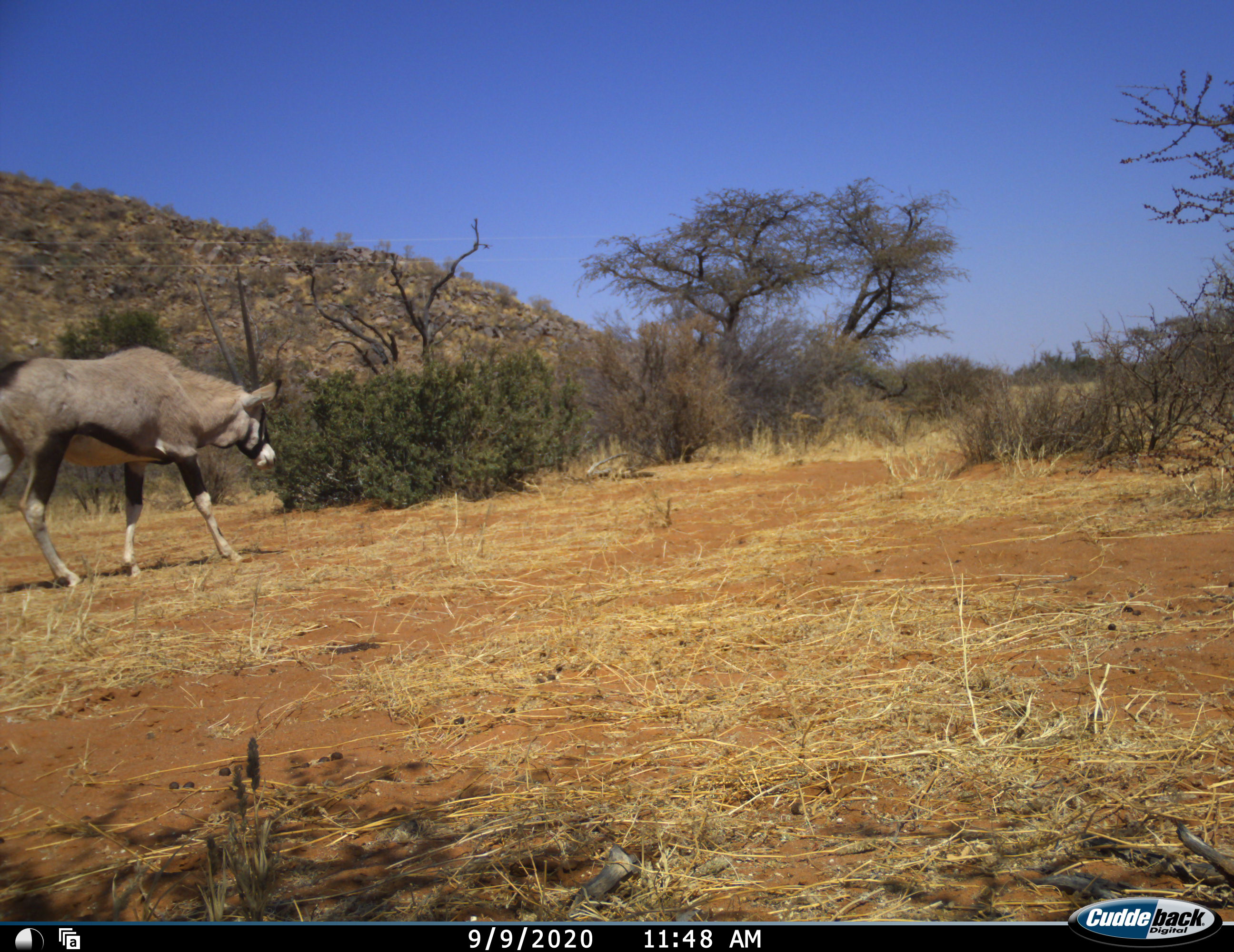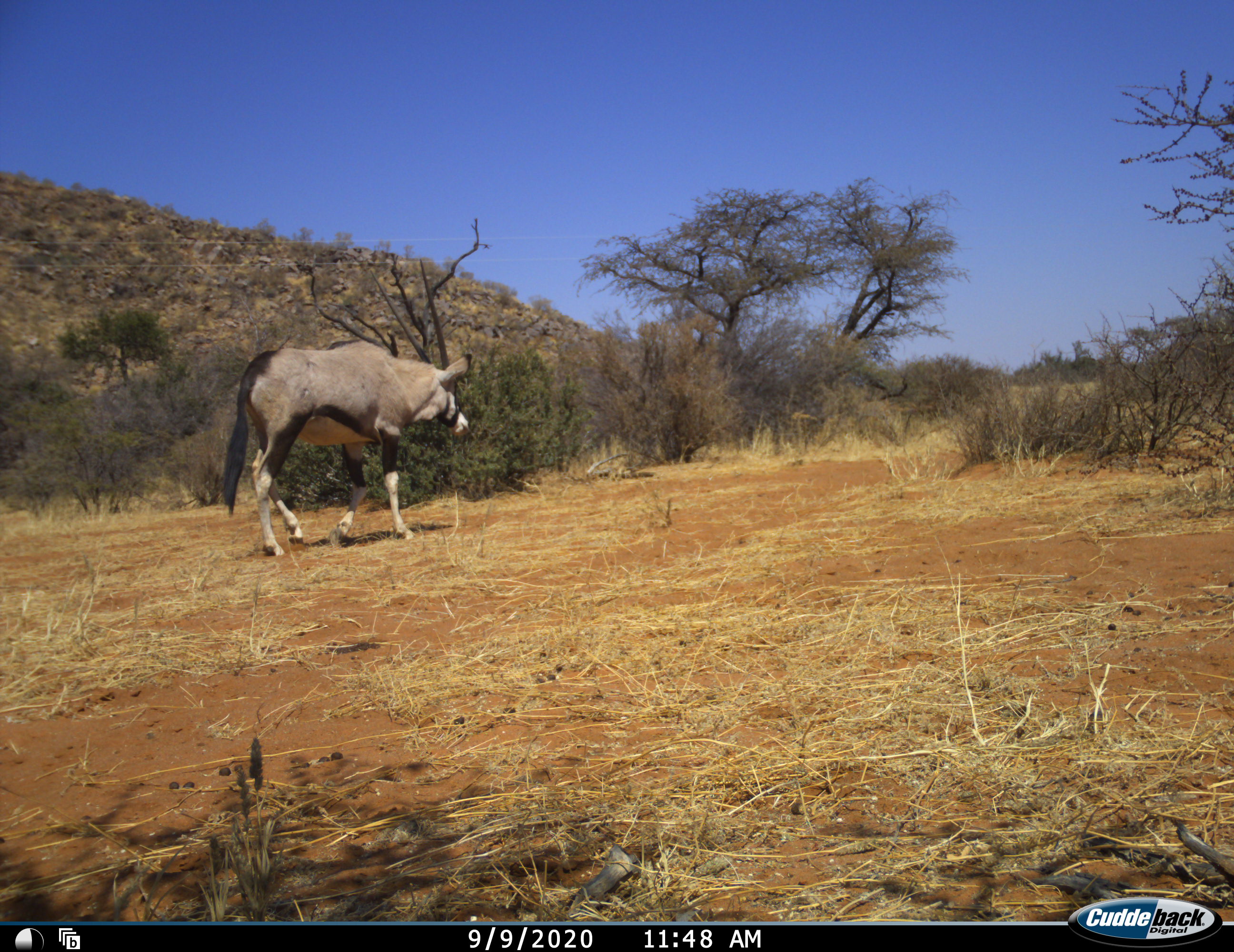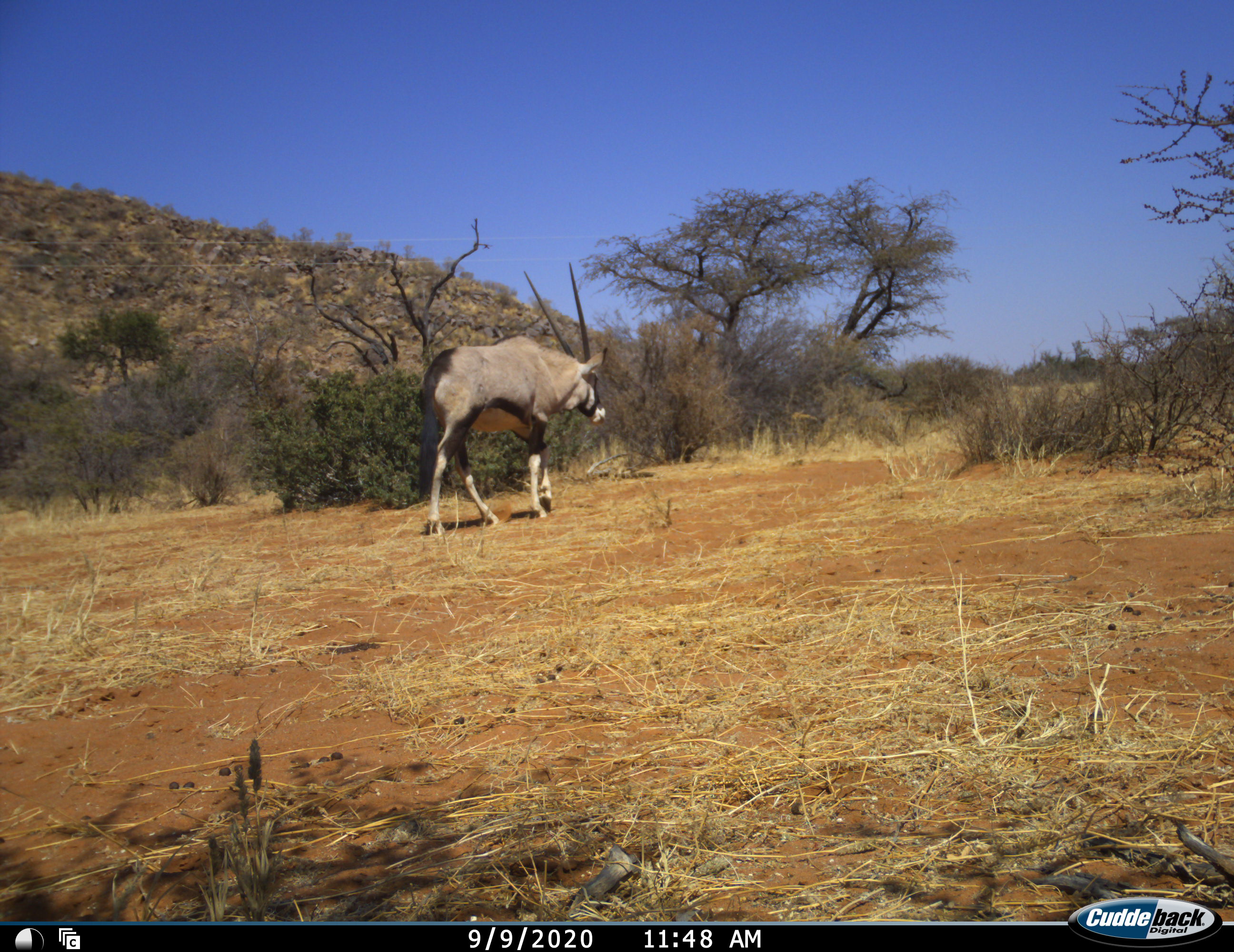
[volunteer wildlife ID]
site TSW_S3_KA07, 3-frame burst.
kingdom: Animalia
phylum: Chordata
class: Mammalia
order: Artiodactyla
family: Bovidae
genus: Oryx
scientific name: Oryx gazella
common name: gemsbok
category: oryx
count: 1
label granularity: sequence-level